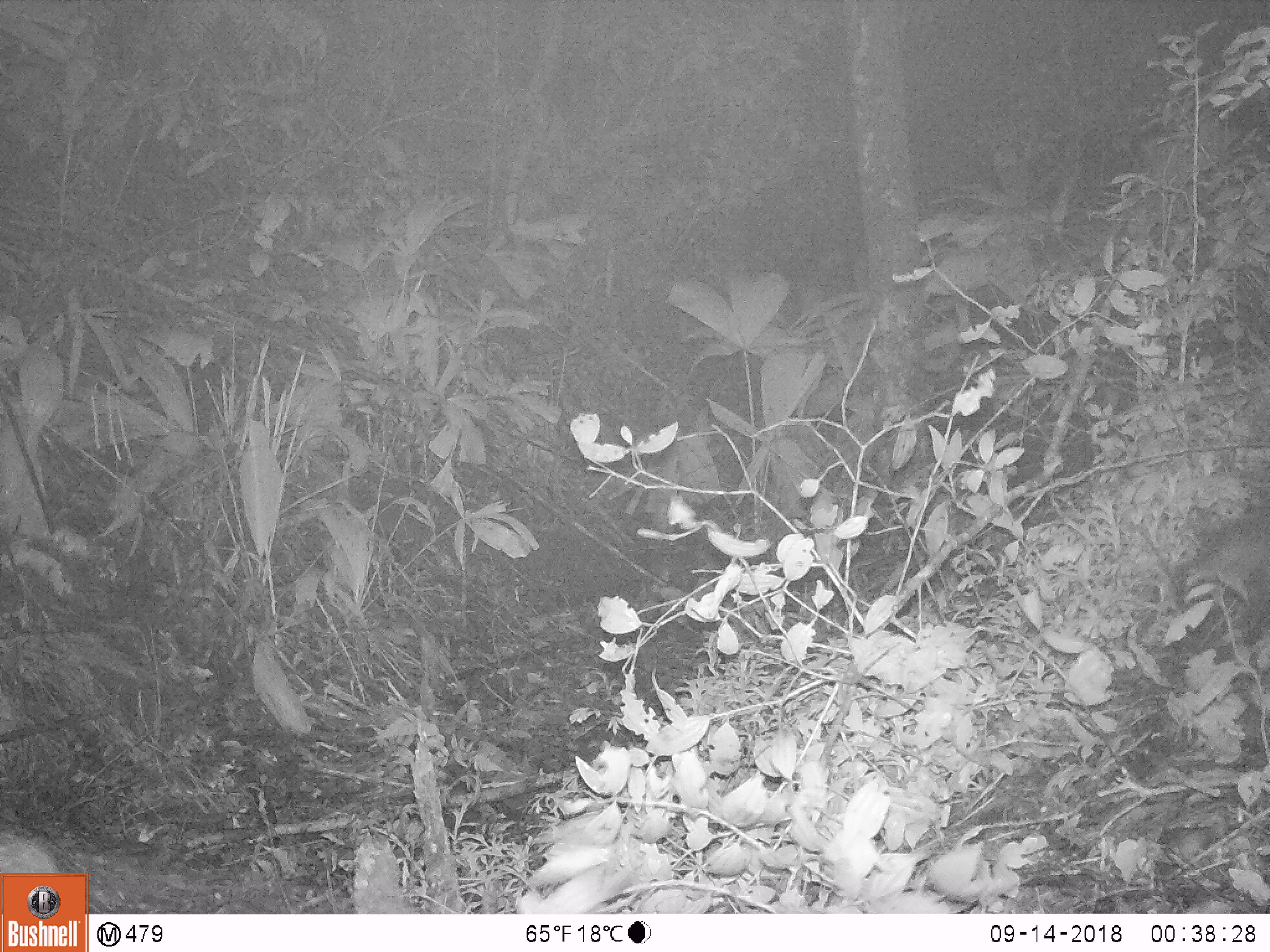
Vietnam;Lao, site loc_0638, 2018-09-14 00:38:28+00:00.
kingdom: Animalia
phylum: Chordata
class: Mammalia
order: Rodentia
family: Muridae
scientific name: Muridae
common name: old-world mice and rats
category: unidentified murid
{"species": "unidentified murid (old-world mice and rats) (Muridae)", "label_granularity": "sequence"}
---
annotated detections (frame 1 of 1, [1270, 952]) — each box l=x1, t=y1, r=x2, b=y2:
unidentified murid: l=1173, t=509, r=1270, b=605